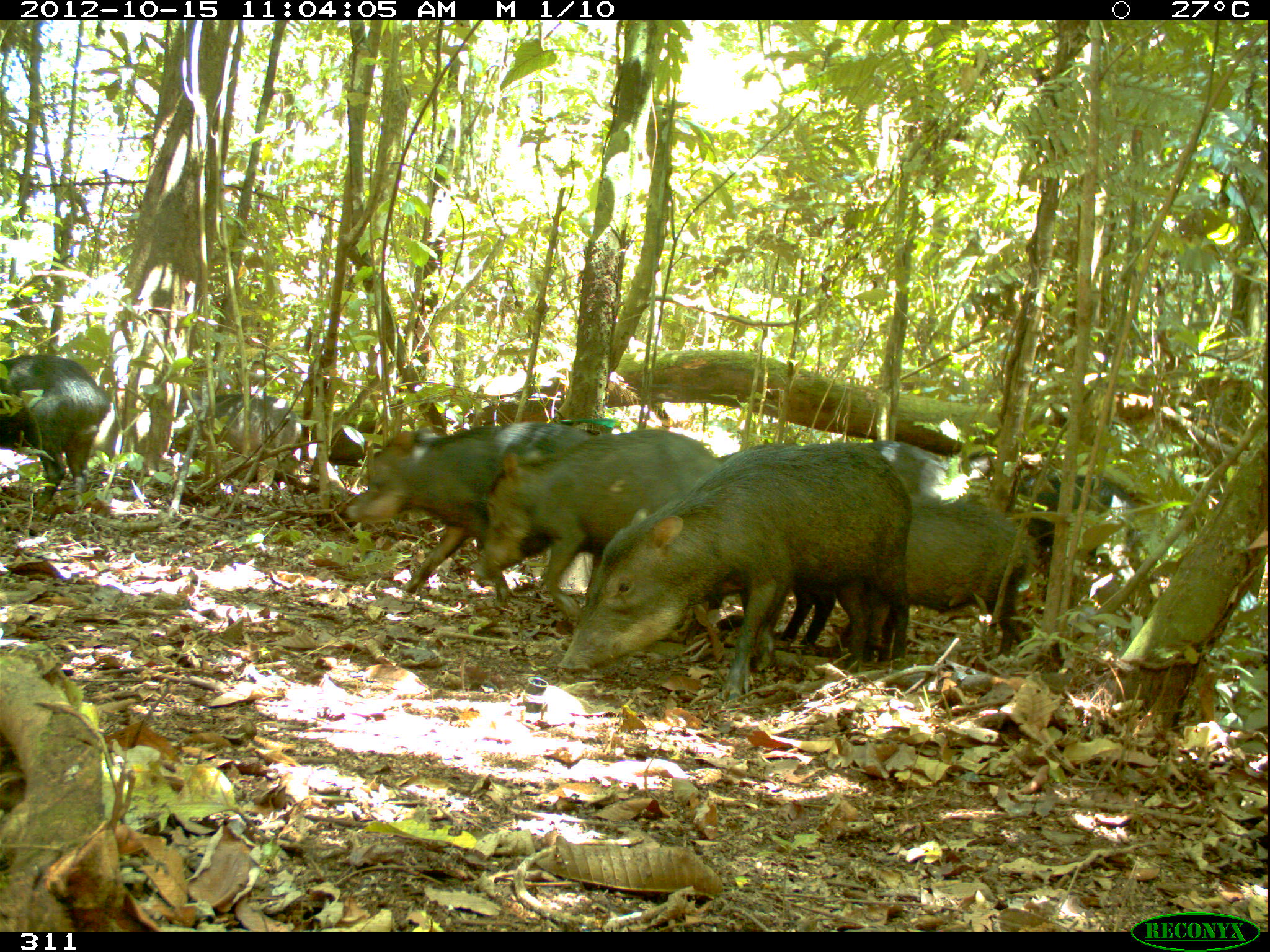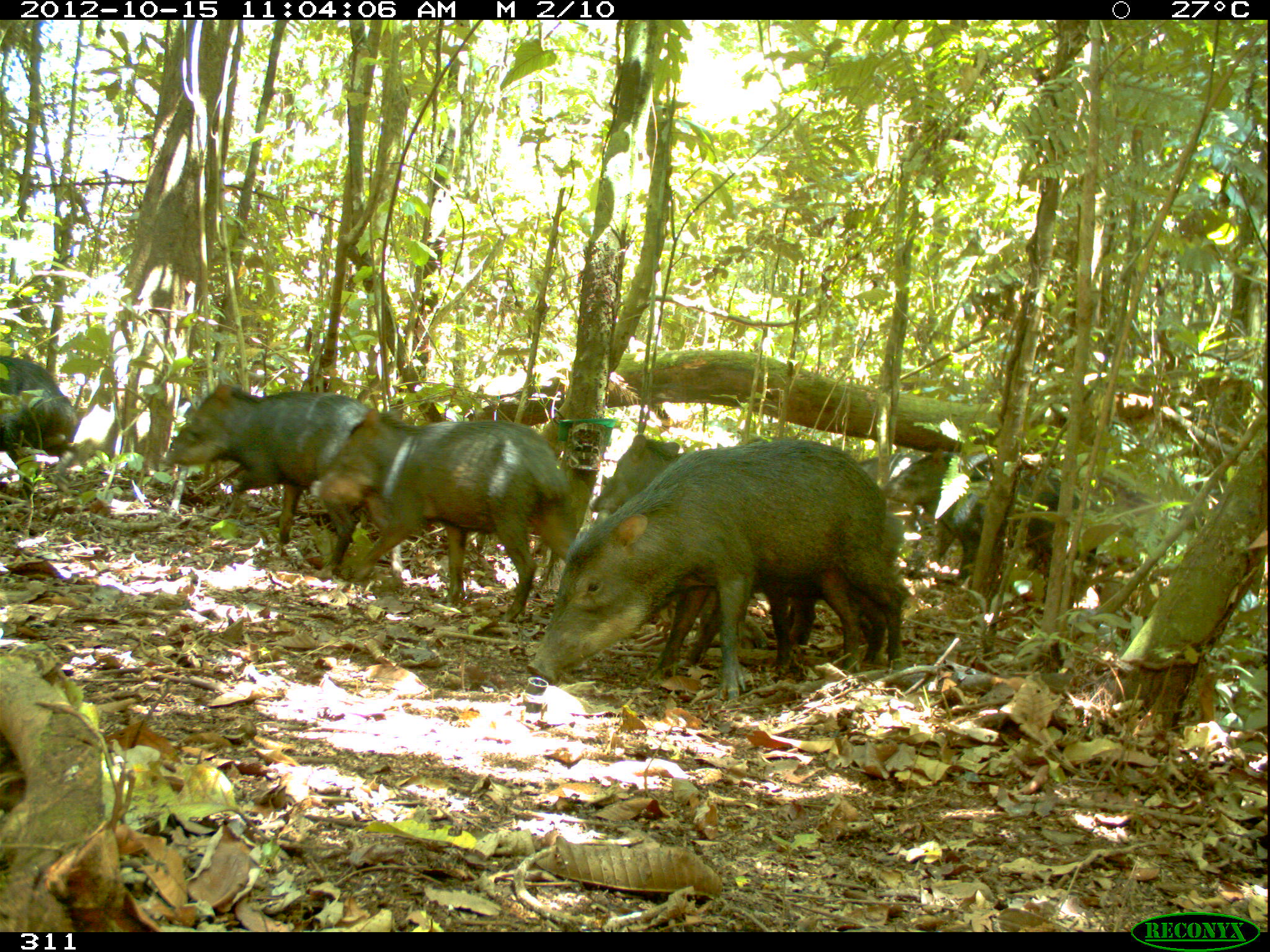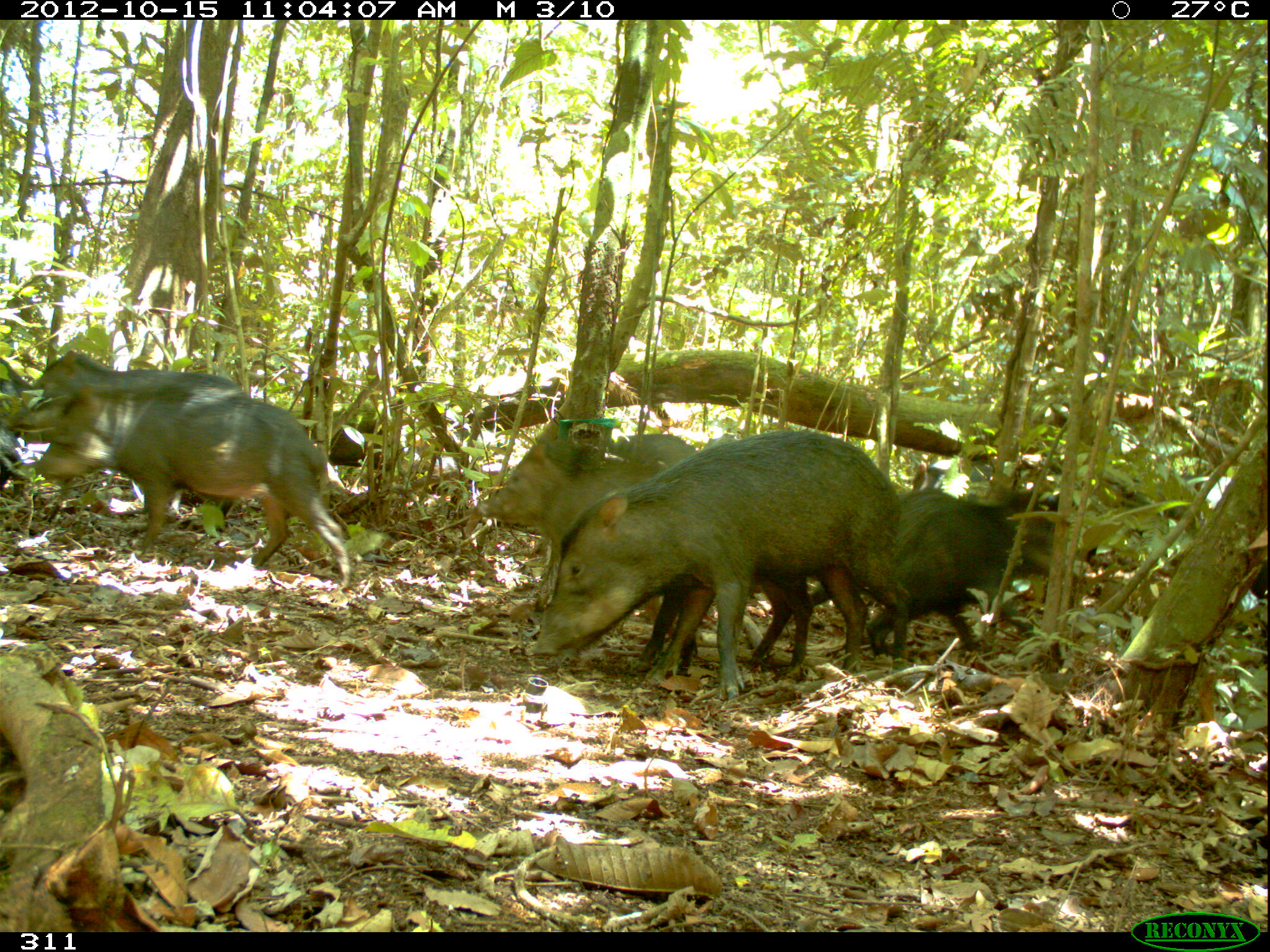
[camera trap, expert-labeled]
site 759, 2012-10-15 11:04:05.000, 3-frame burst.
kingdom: Animalia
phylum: Chordata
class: Mammalia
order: Artiodactyla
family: Tayassuidae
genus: Tayassu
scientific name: Tayassu pecari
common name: white-lipped peccary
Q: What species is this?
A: Tayassu pecari (white-lipped peccary).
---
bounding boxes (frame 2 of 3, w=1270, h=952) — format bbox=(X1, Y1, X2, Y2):
tayassu pecari: bbox=(527, 439, 902, 702); bbox=(590, 433, 904, 674); bbox=(316, 407, 581, 623); bbox=(162, 380, 370, 543); bbox=(883, 450, 1098, 579); bbox=(0, 354, 77, 501); bbox=(881, 451, 990, 493); bbox=(857, 452, 920, 490)